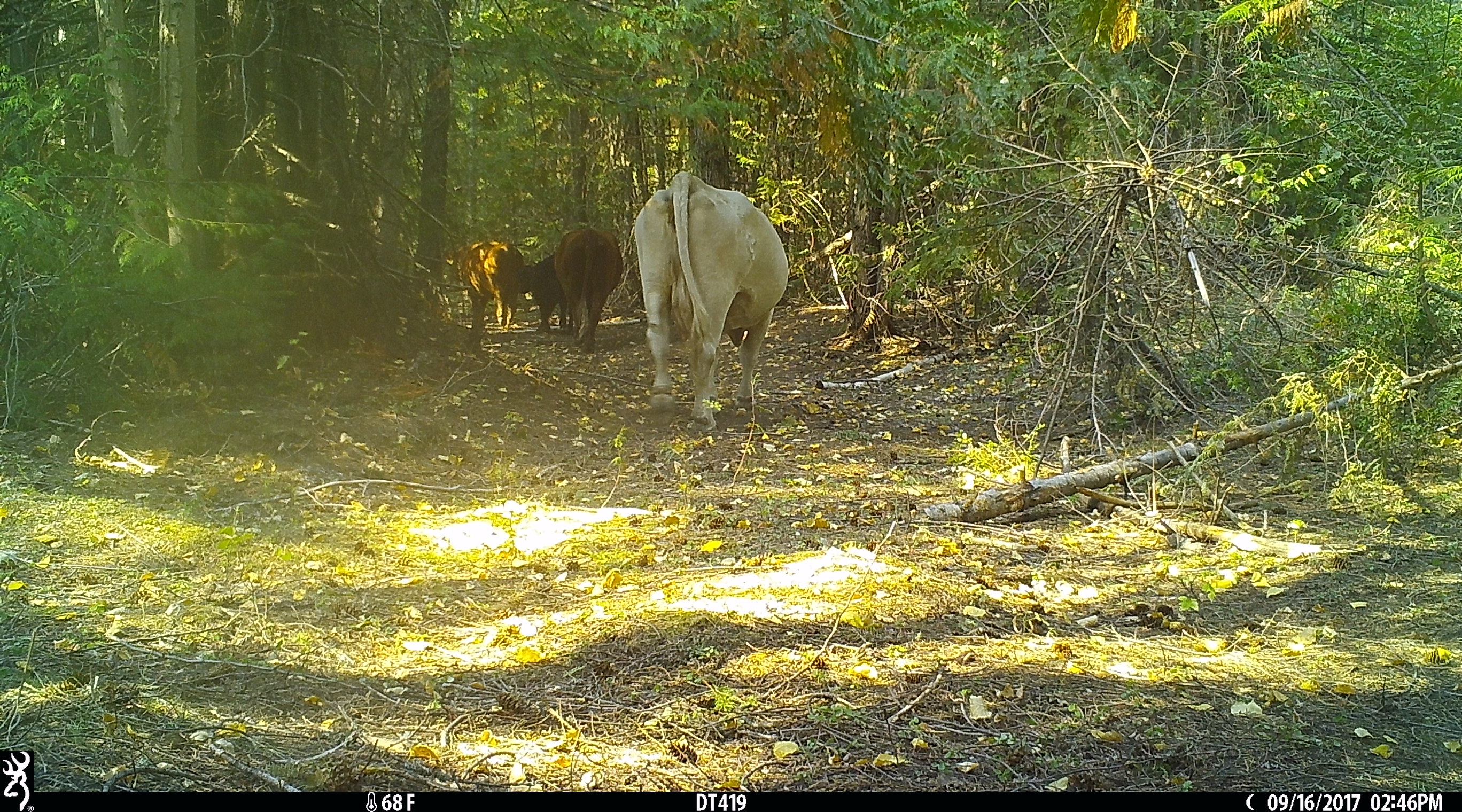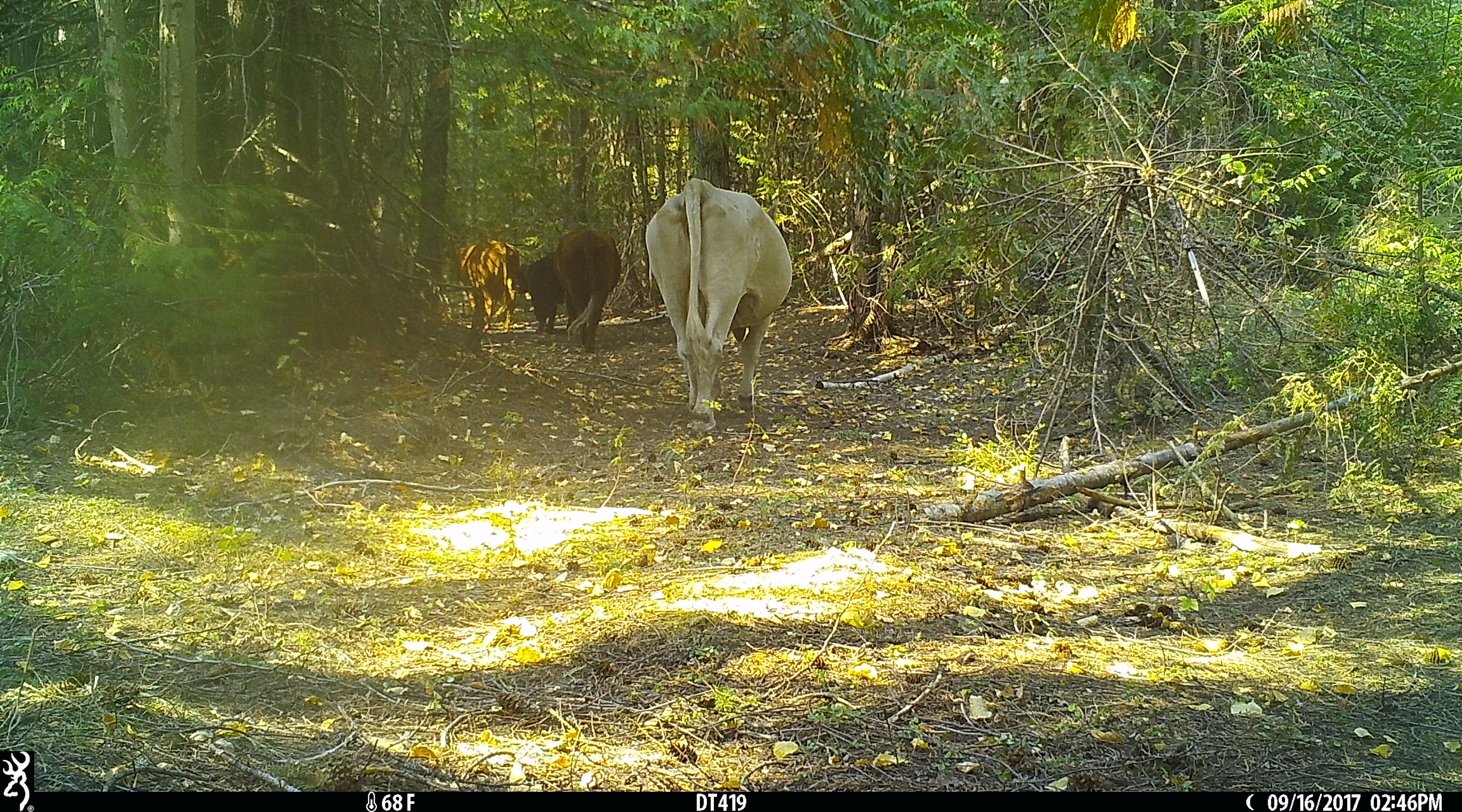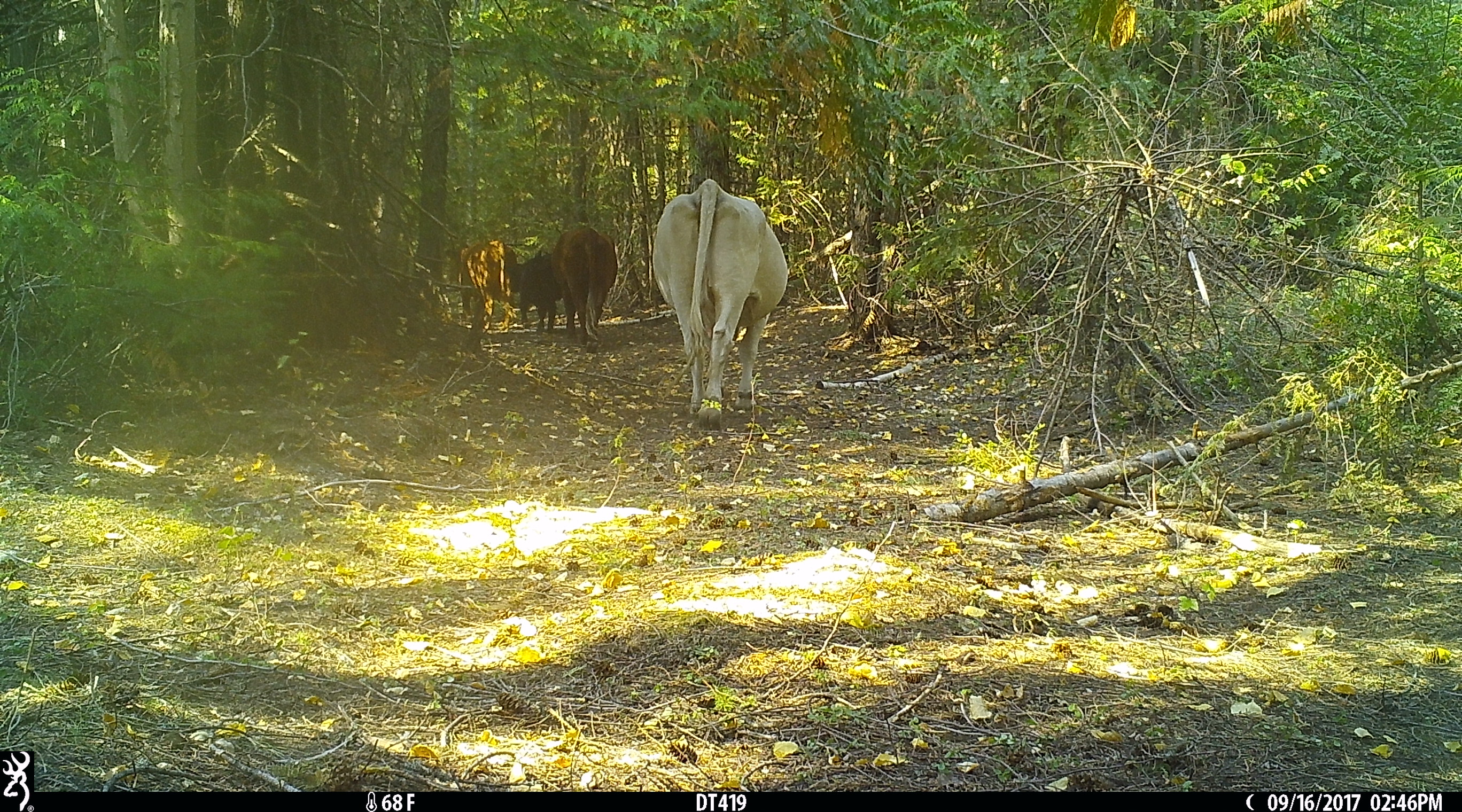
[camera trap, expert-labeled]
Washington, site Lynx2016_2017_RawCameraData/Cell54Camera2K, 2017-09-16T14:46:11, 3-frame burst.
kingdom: Animalia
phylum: Chordata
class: Mammalia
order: Artiodactyla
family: Bovidae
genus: Bos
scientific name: Bos taurus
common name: domestic cattle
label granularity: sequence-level